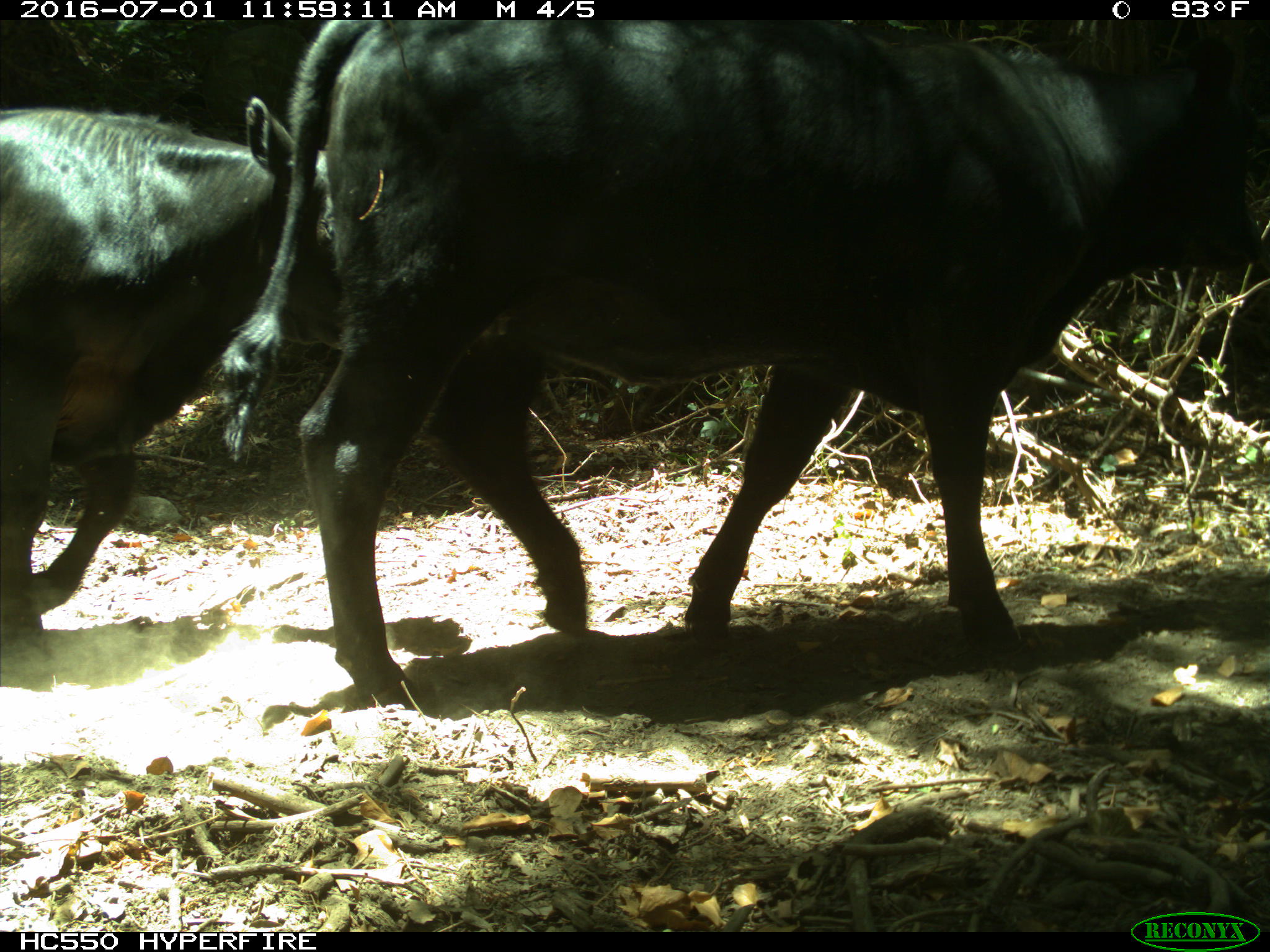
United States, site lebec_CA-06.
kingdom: Animalia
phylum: Chordata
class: Mammalia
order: Artiodactyla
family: Bovidae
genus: Bos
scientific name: Bos taurus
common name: domestic cow